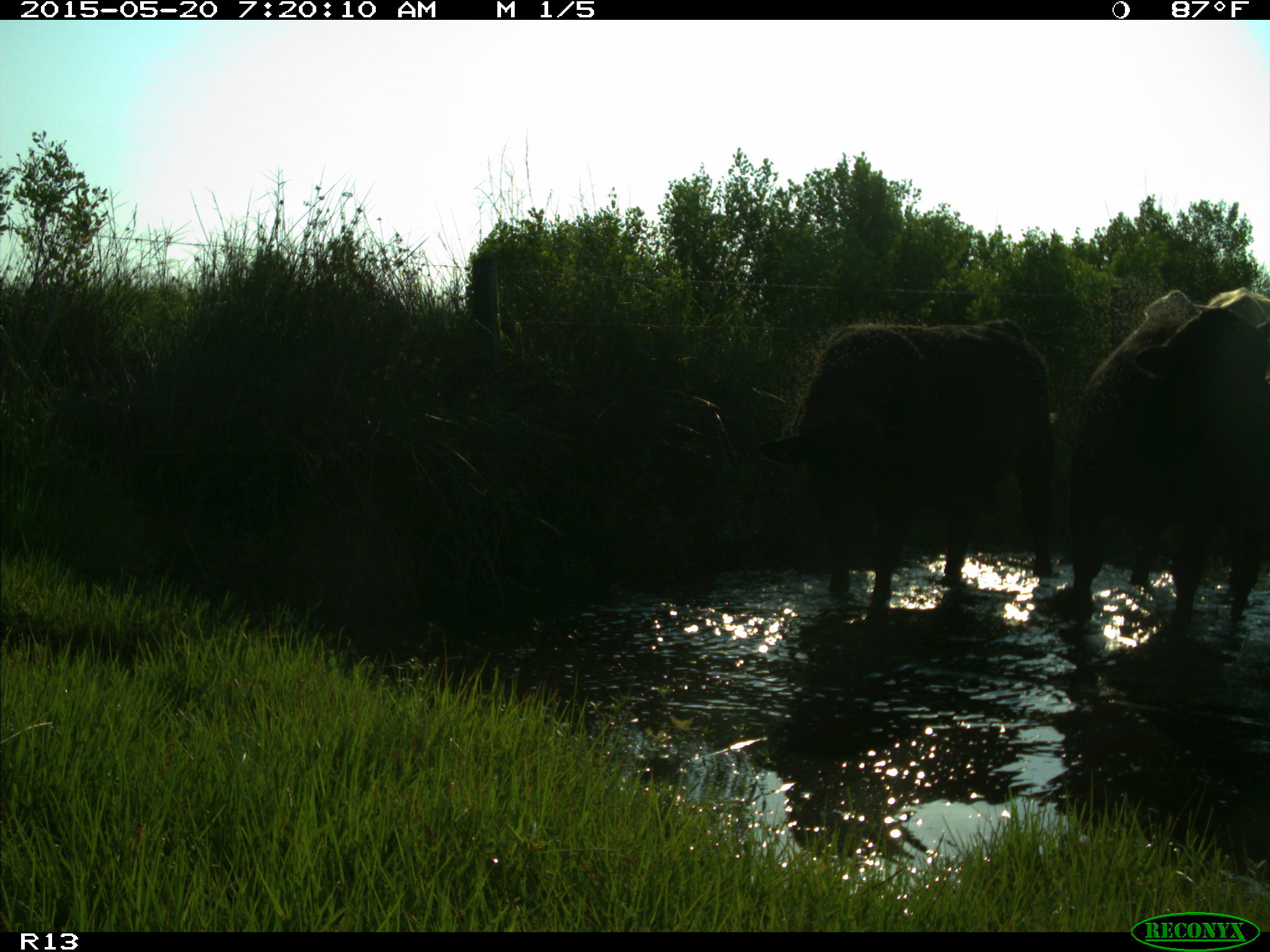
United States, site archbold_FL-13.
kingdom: Animalia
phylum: Chordata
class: Mammalia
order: Artiodactyla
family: Bovidae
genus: Bos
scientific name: Bos taurus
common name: domestic cow